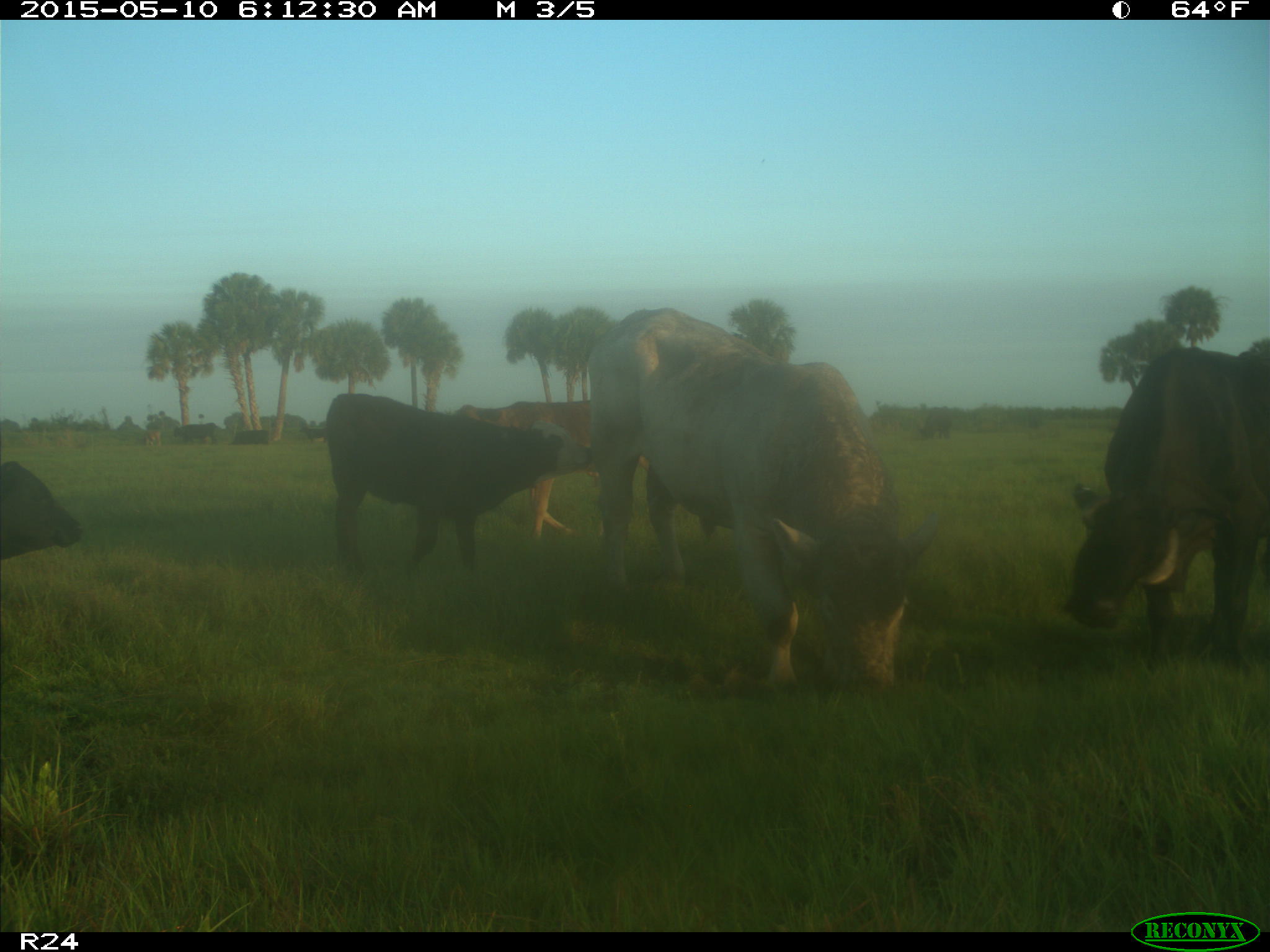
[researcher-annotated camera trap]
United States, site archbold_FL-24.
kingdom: Animalia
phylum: Chordata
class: Mammalia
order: Artiodactyla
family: Bovidae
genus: Bos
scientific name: Bos taurus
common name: domestic cow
Bos taurus (domestic cow).